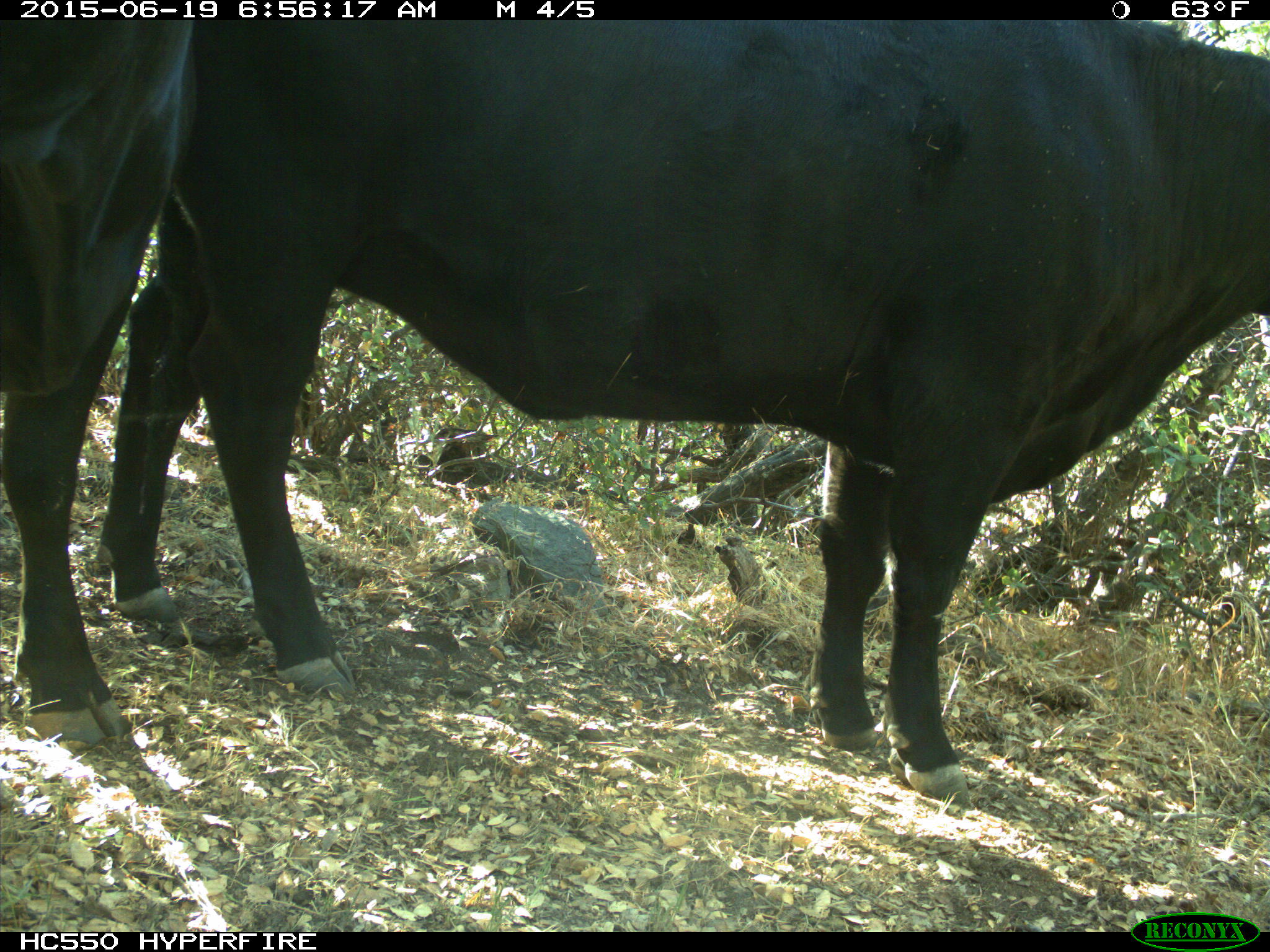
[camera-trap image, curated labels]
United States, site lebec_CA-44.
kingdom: Animalia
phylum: Chordata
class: Mammalia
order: Artiodactyla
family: Bovidae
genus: Bos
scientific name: Bos taurus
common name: domestic cow